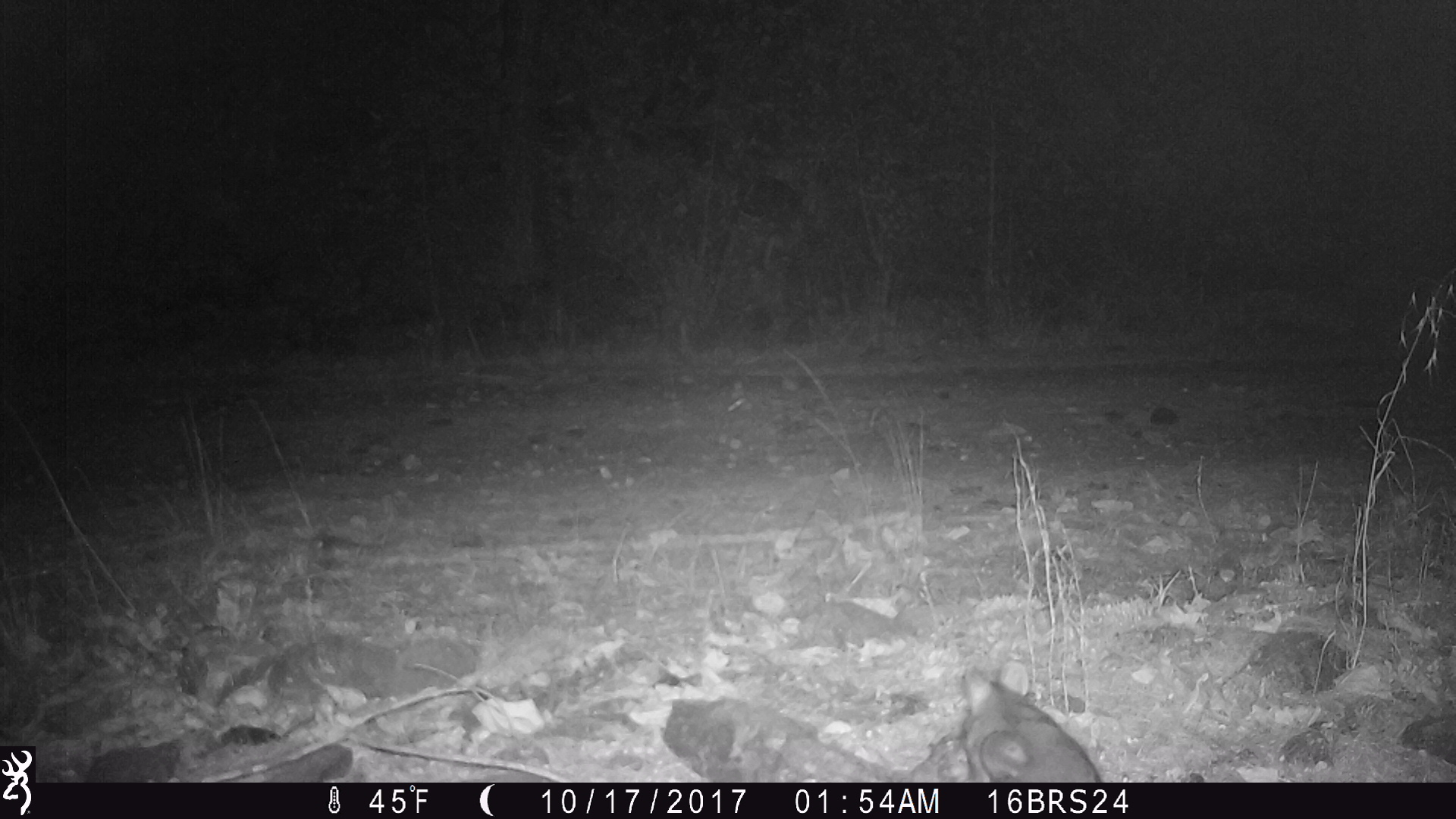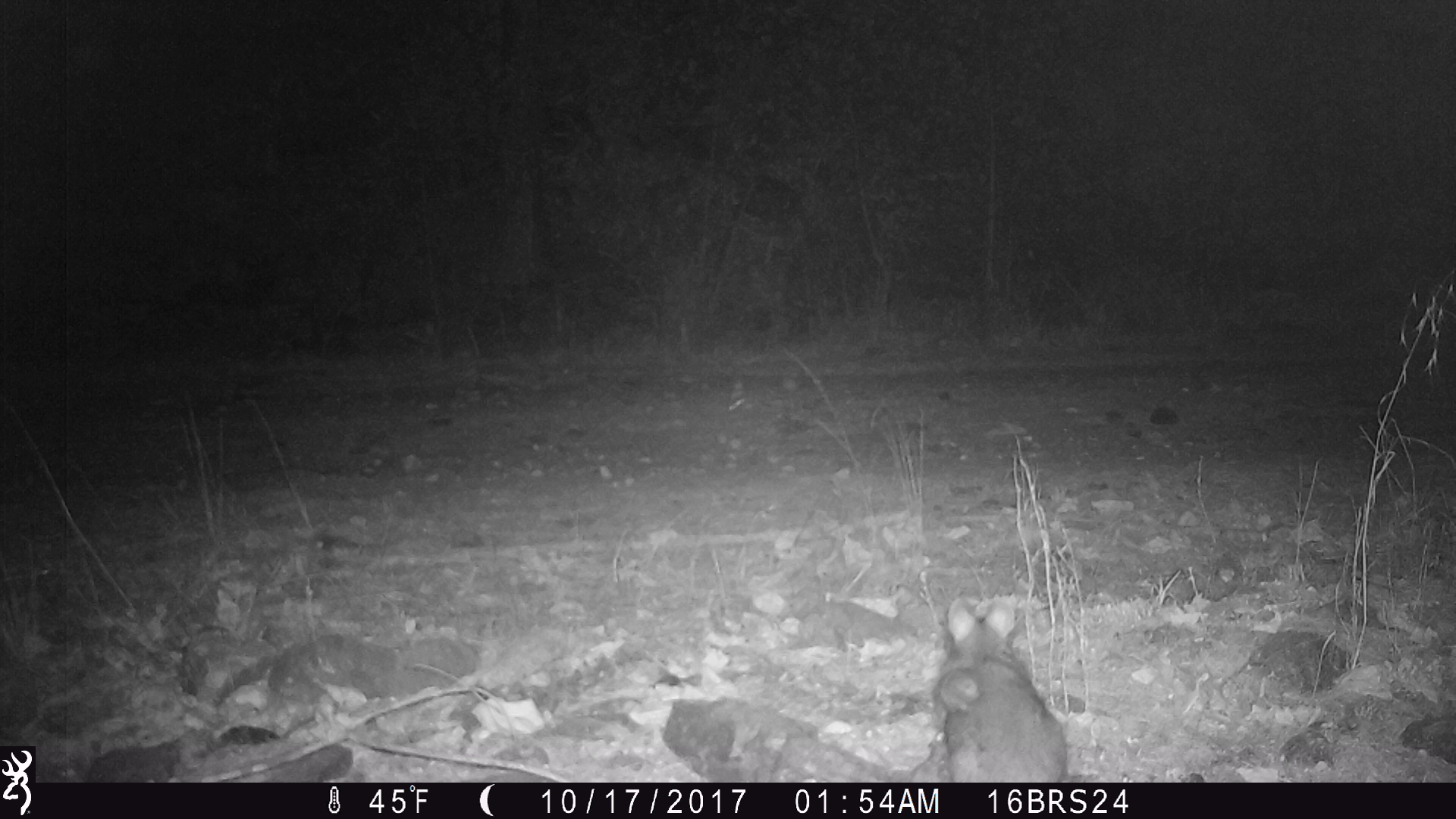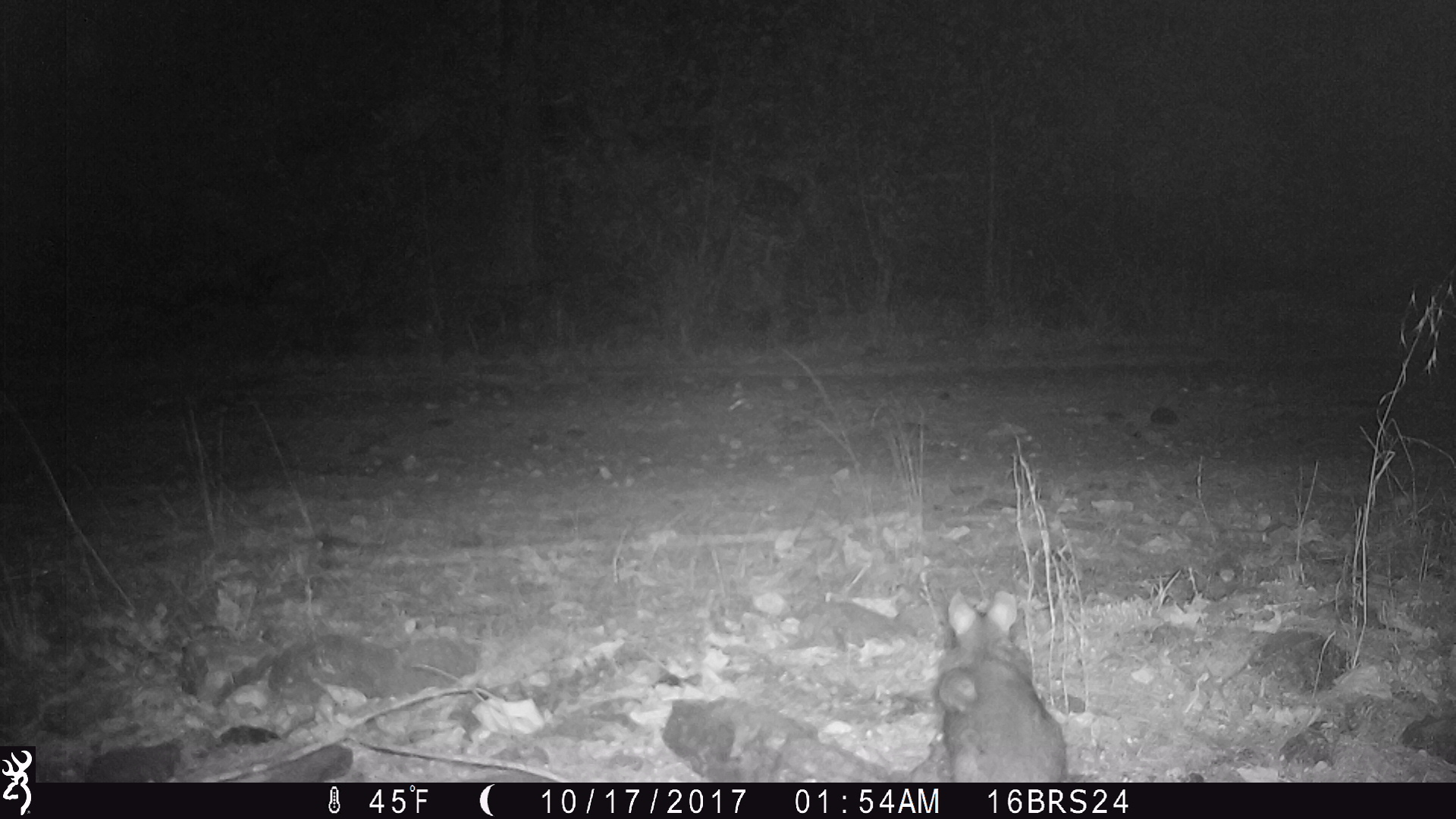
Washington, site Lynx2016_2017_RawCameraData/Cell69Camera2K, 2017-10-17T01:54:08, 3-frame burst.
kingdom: Animalia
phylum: Chordata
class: Mammalia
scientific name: Mammalia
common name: small mammal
Small mammal (Mammalia). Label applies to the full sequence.